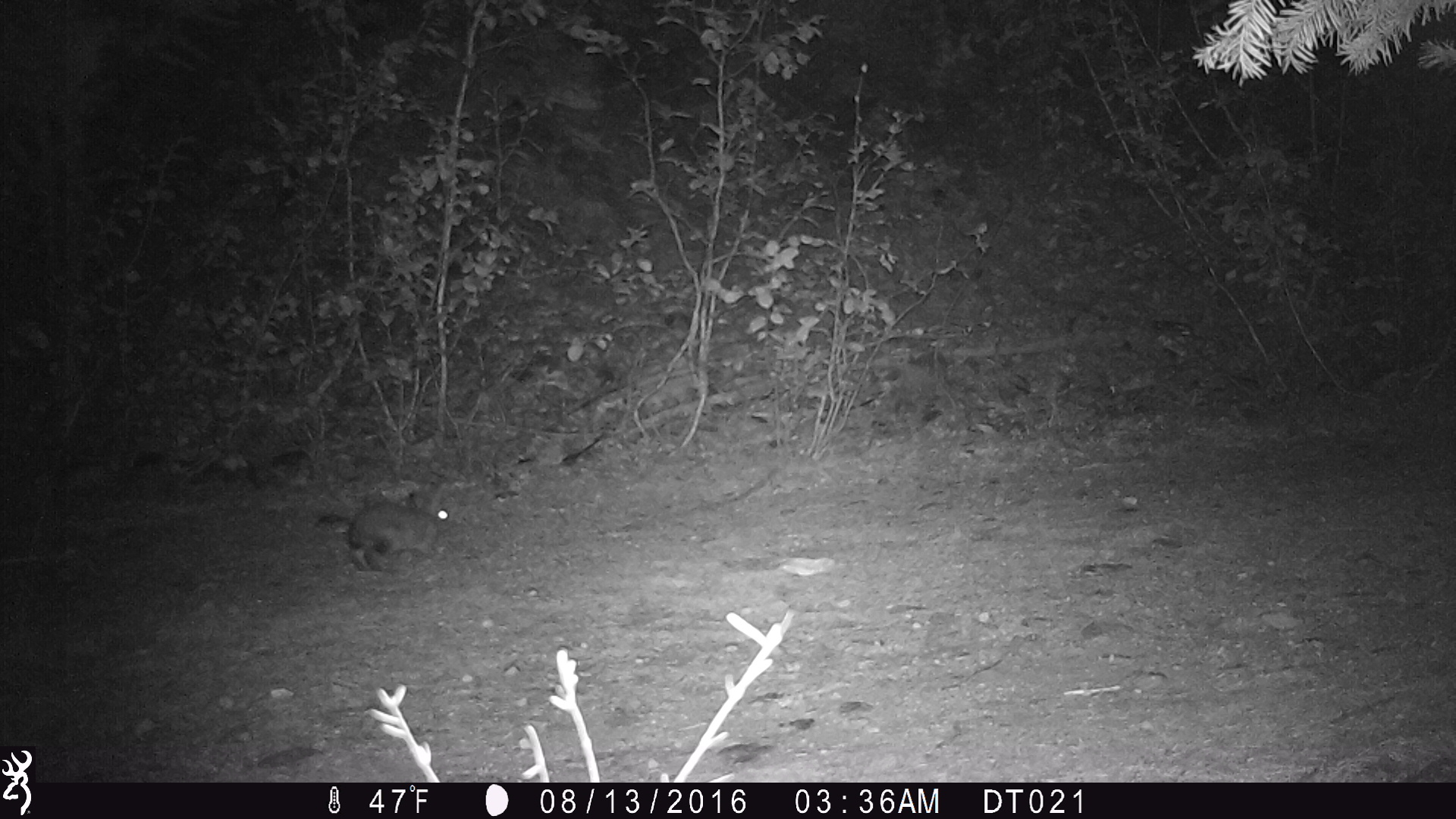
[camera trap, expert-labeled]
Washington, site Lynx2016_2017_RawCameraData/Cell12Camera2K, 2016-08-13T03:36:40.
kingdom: Animalia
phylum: Chordata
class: Mammalia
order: Lagomorpha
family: Leporidae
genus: Lepus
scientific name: Lepus americanus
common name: snowshoe hare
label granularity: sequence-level